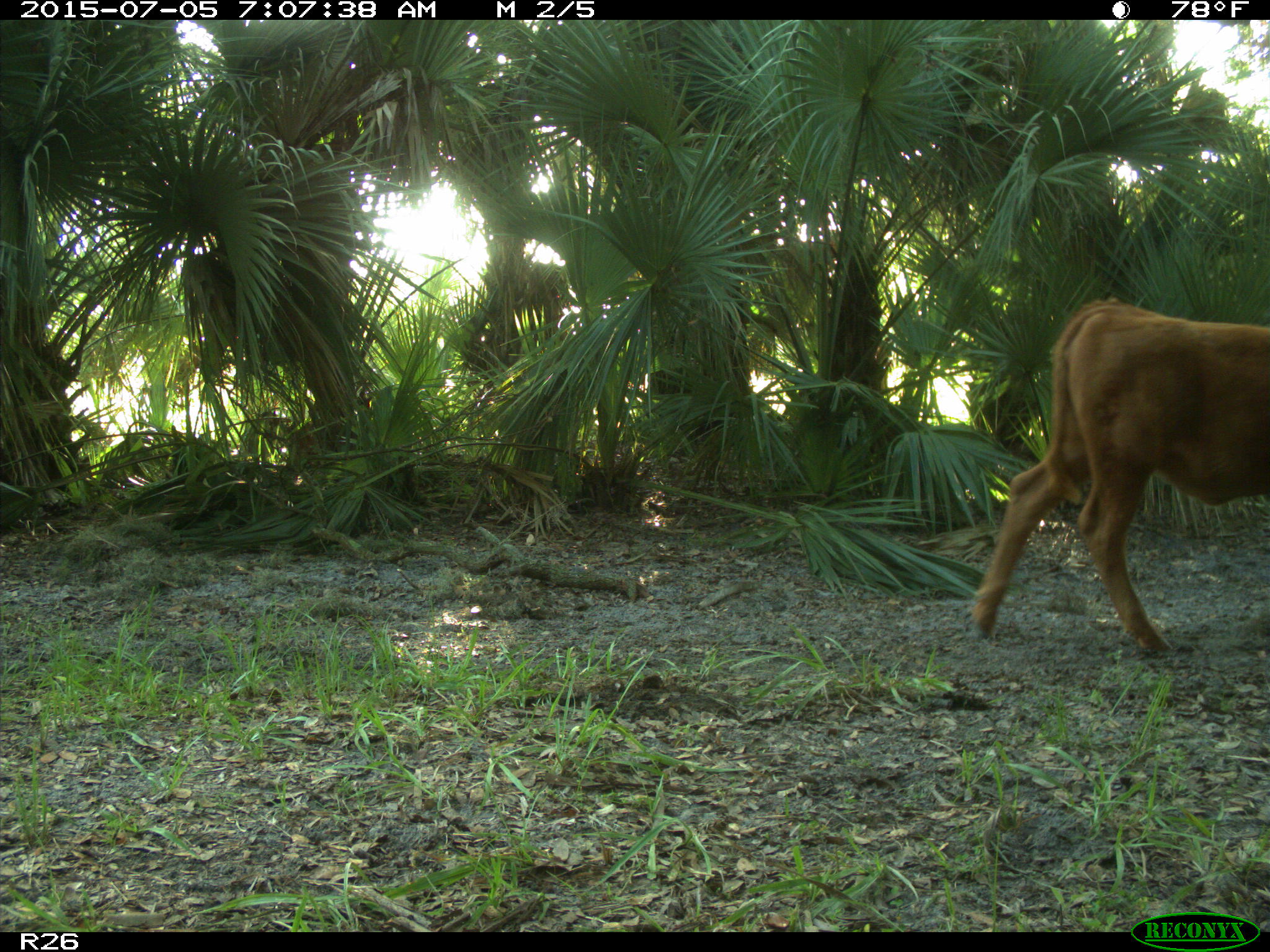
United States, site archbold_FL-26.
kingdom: Animalia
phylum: Chordata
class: Mammalia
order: Artiodactyla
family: Bovidae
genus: Bos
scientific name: Bos taurus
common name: domestic cow